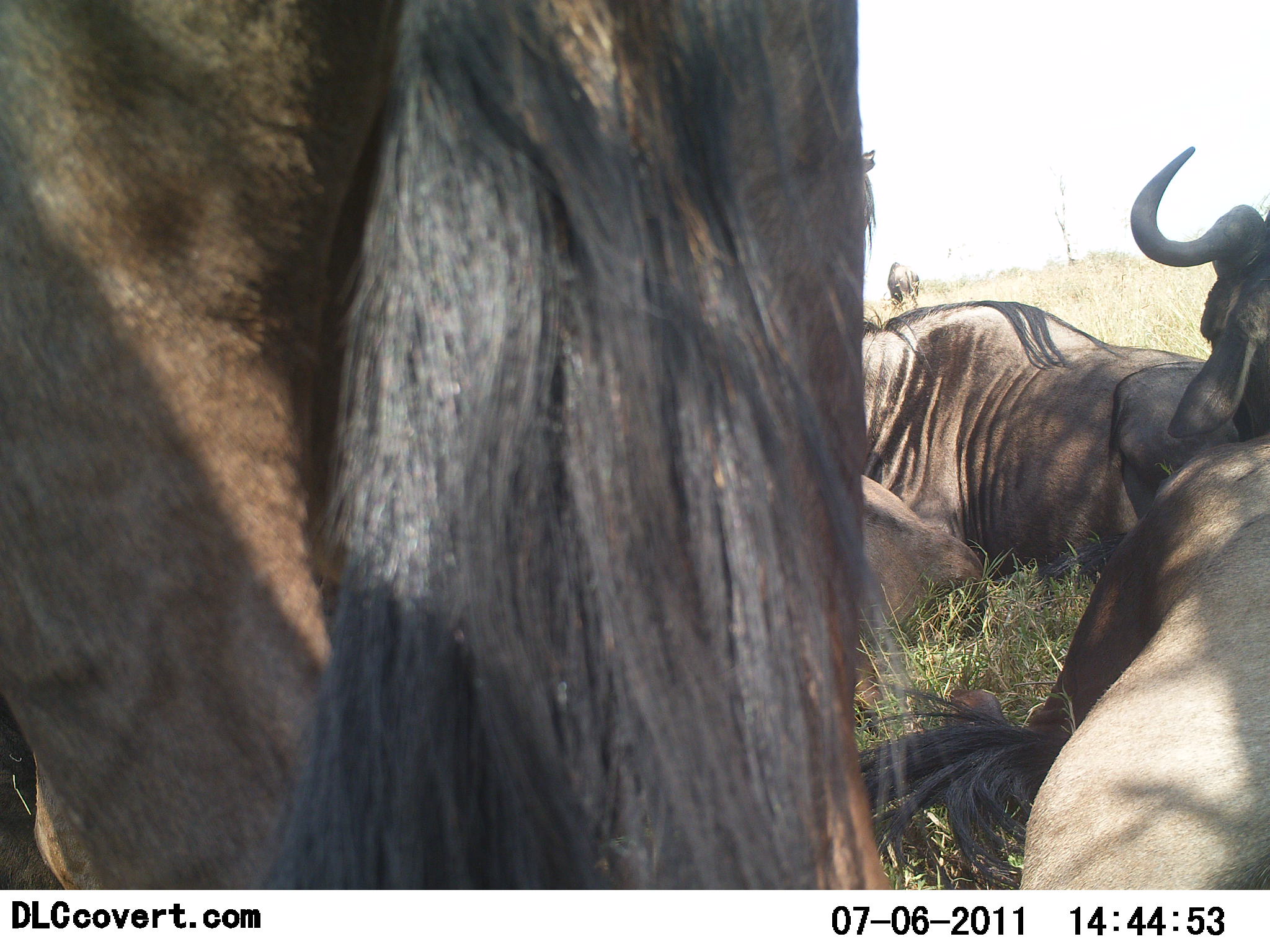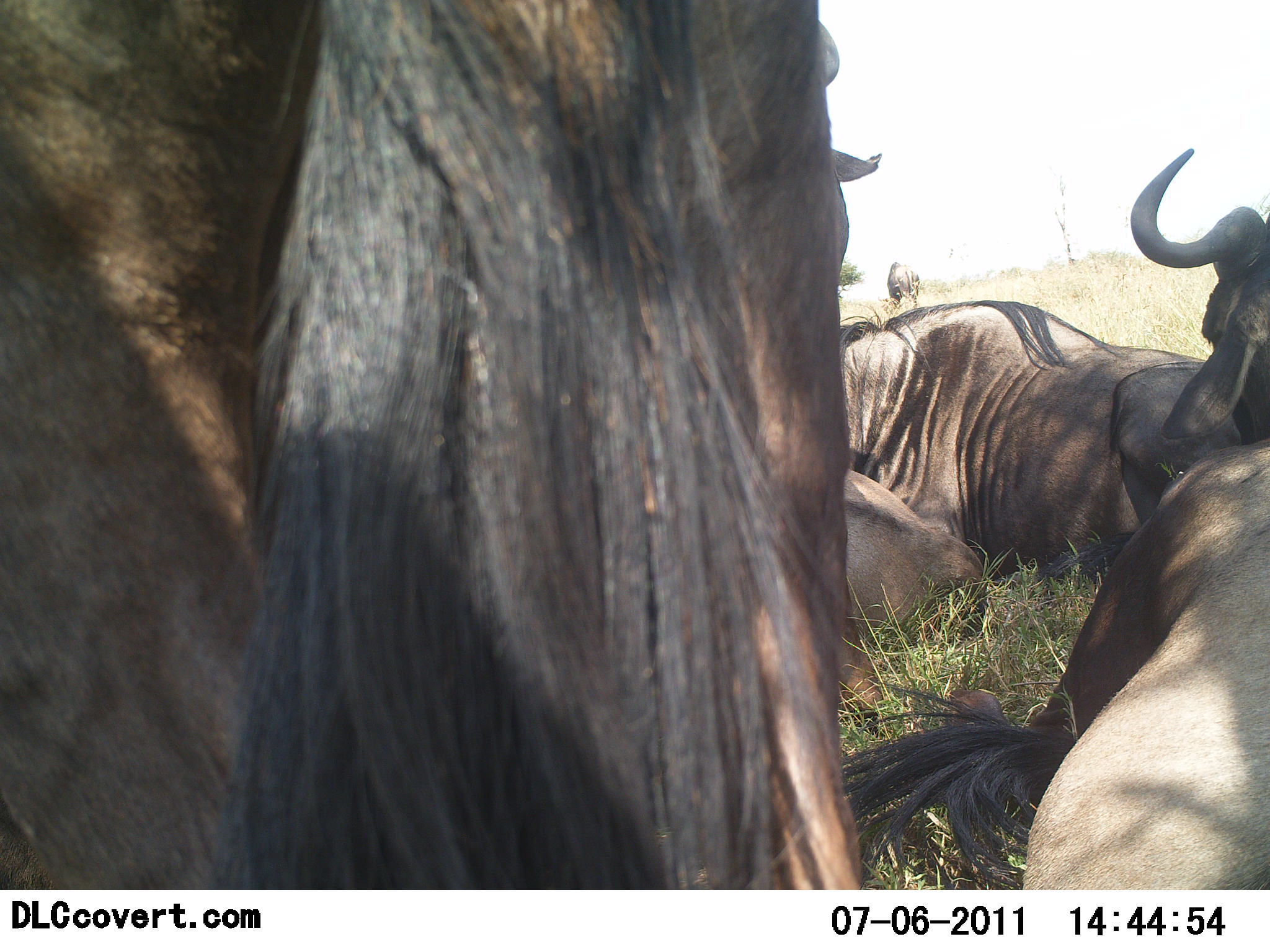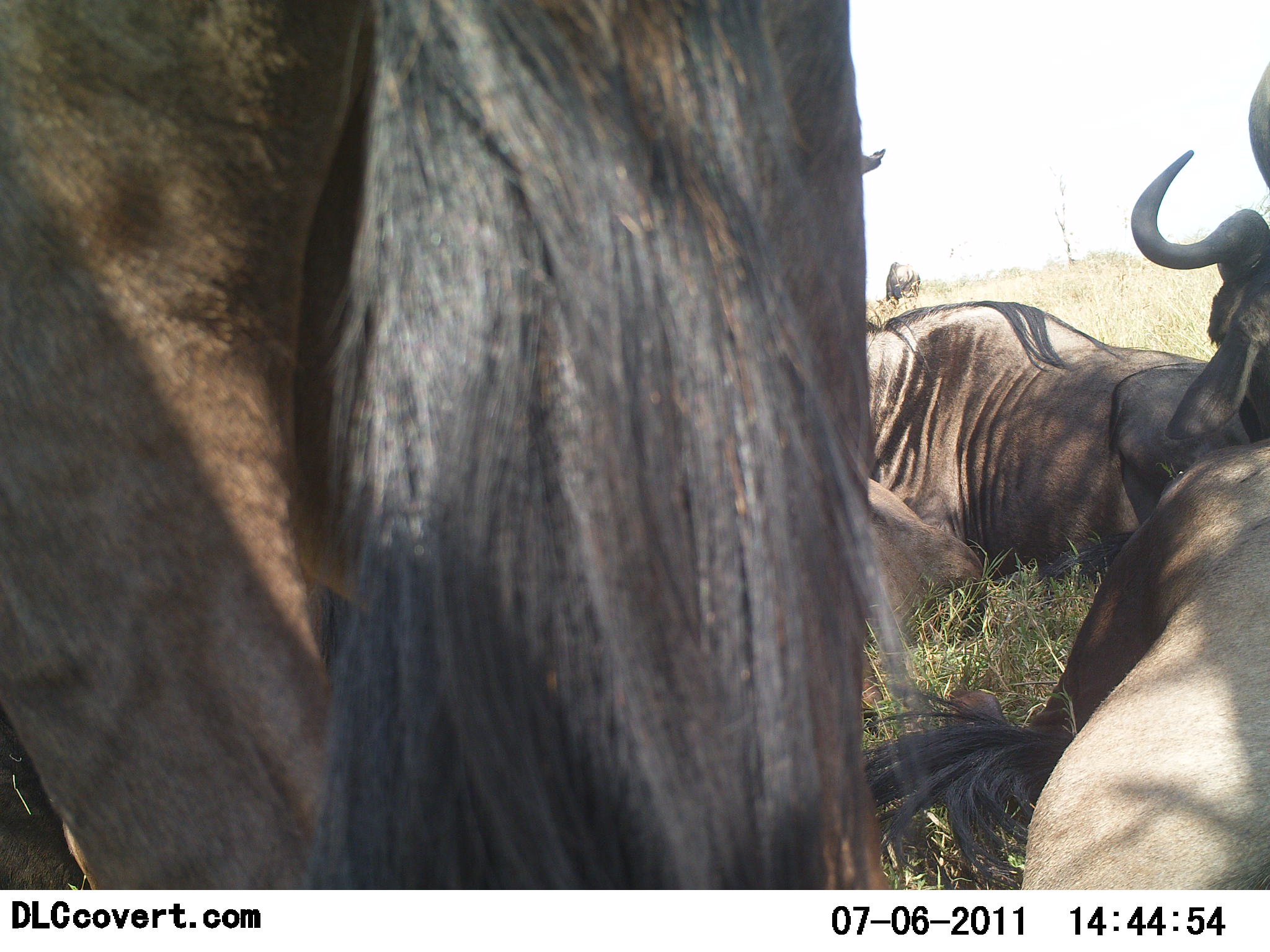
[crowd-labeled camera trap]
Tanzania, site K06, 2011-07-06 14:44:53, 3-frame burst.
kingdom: Animalia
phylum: Chordata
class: Mammalia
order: Artiodactyla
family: Bovidae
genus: Connochaetes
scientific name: Connochaetes taurinus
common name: blue wildebeest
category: wildebeest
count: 4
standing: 58%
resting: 100%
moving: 8%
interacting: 0%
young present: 8%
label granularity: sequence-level